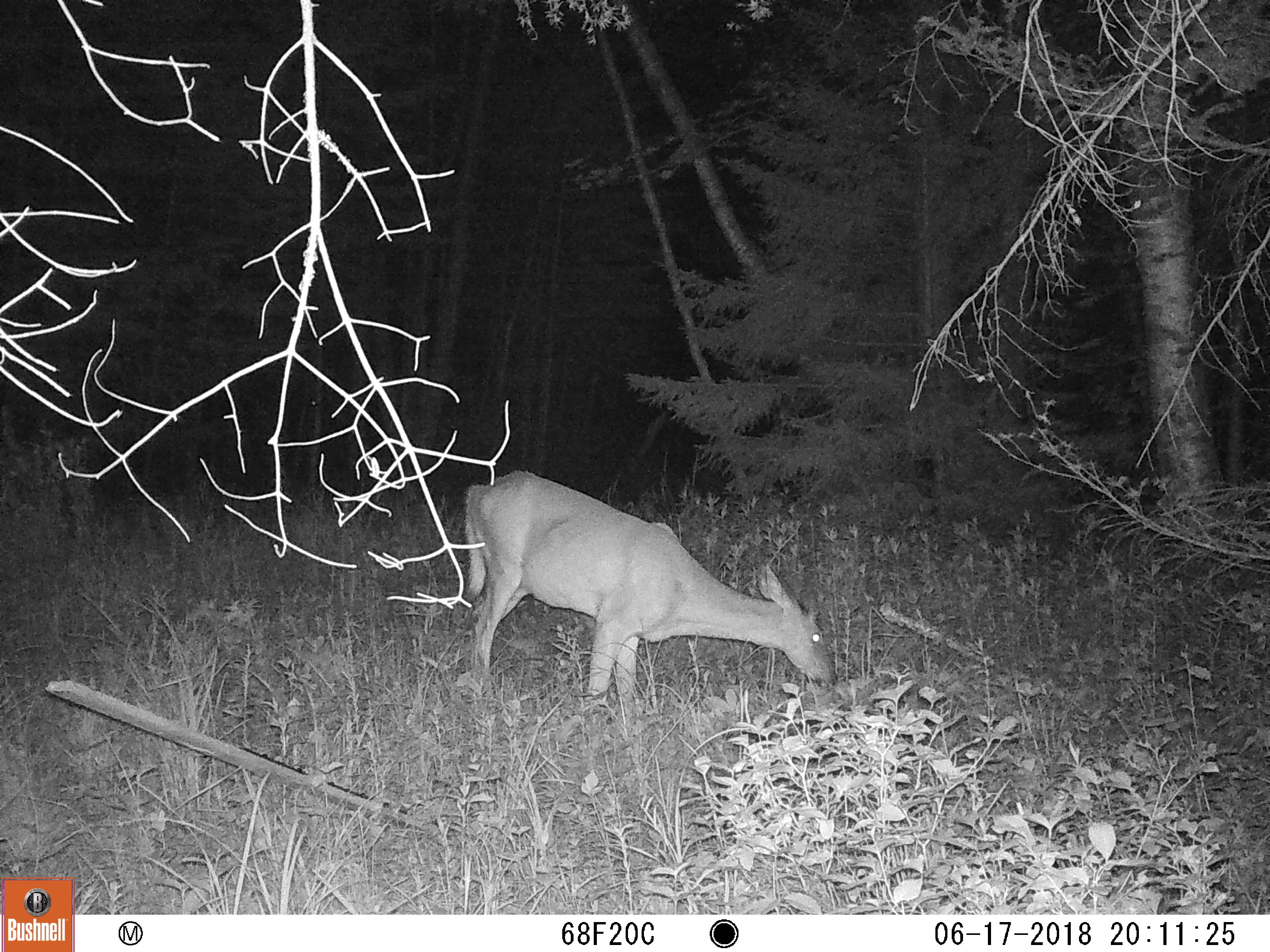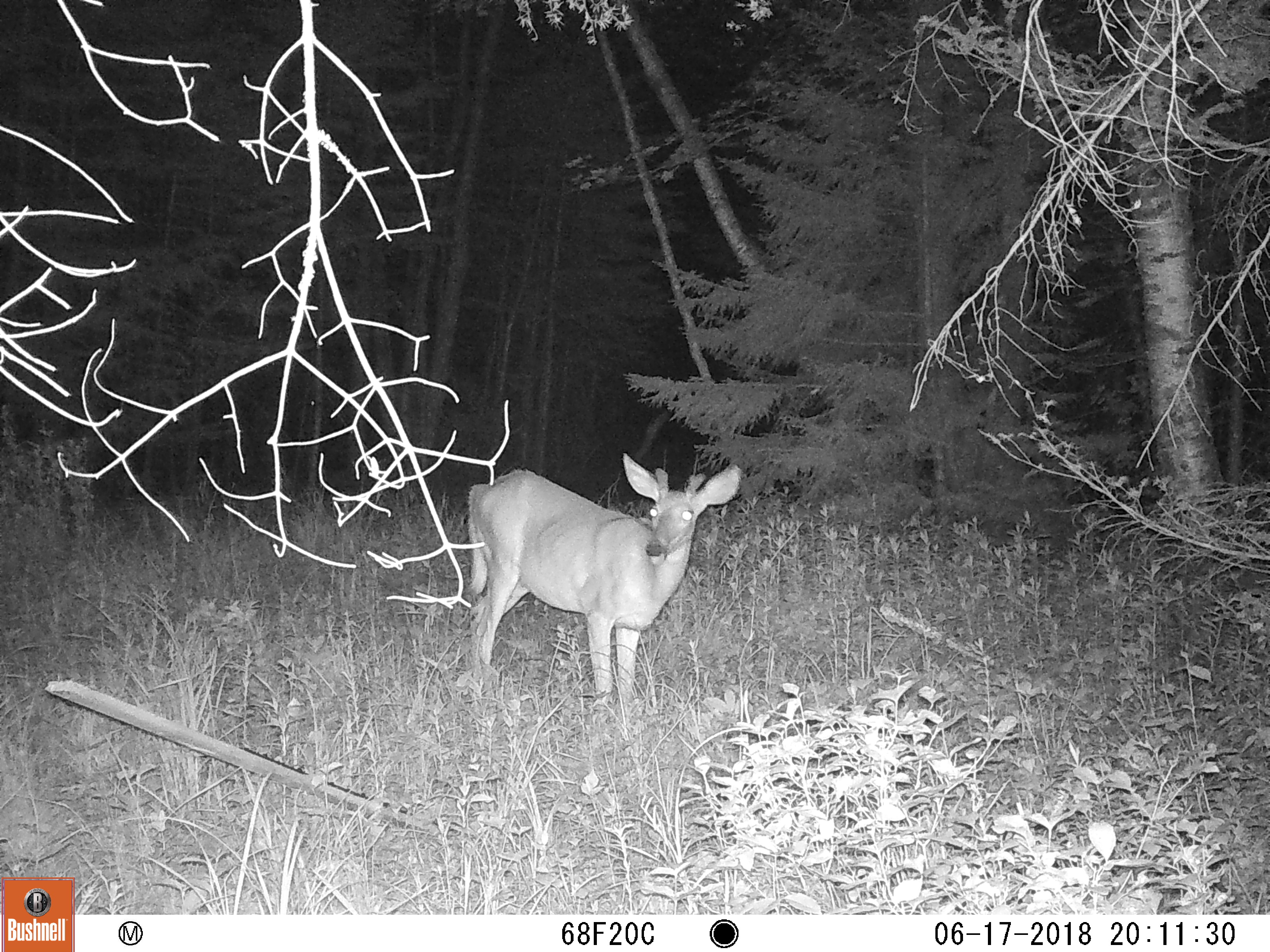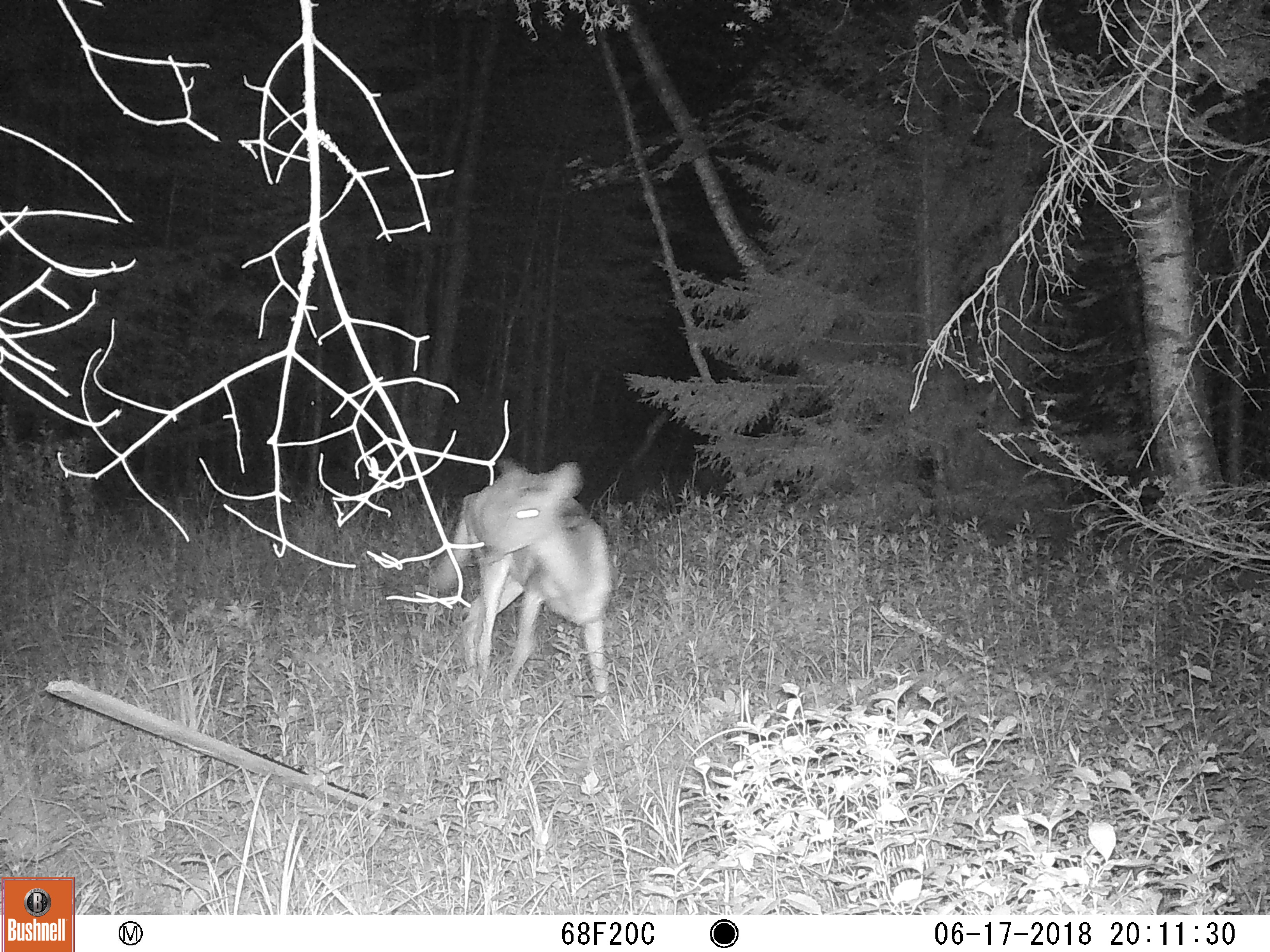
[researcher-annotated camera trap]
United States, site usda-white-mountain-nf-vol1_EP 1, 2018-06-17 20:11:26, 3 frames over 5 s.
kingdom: Animalia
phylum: Chordata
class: Mammalia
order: Artiodactyla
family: Cervidae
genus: Odocoileus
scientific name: Odocoileus virginianus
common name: white-tailed deer